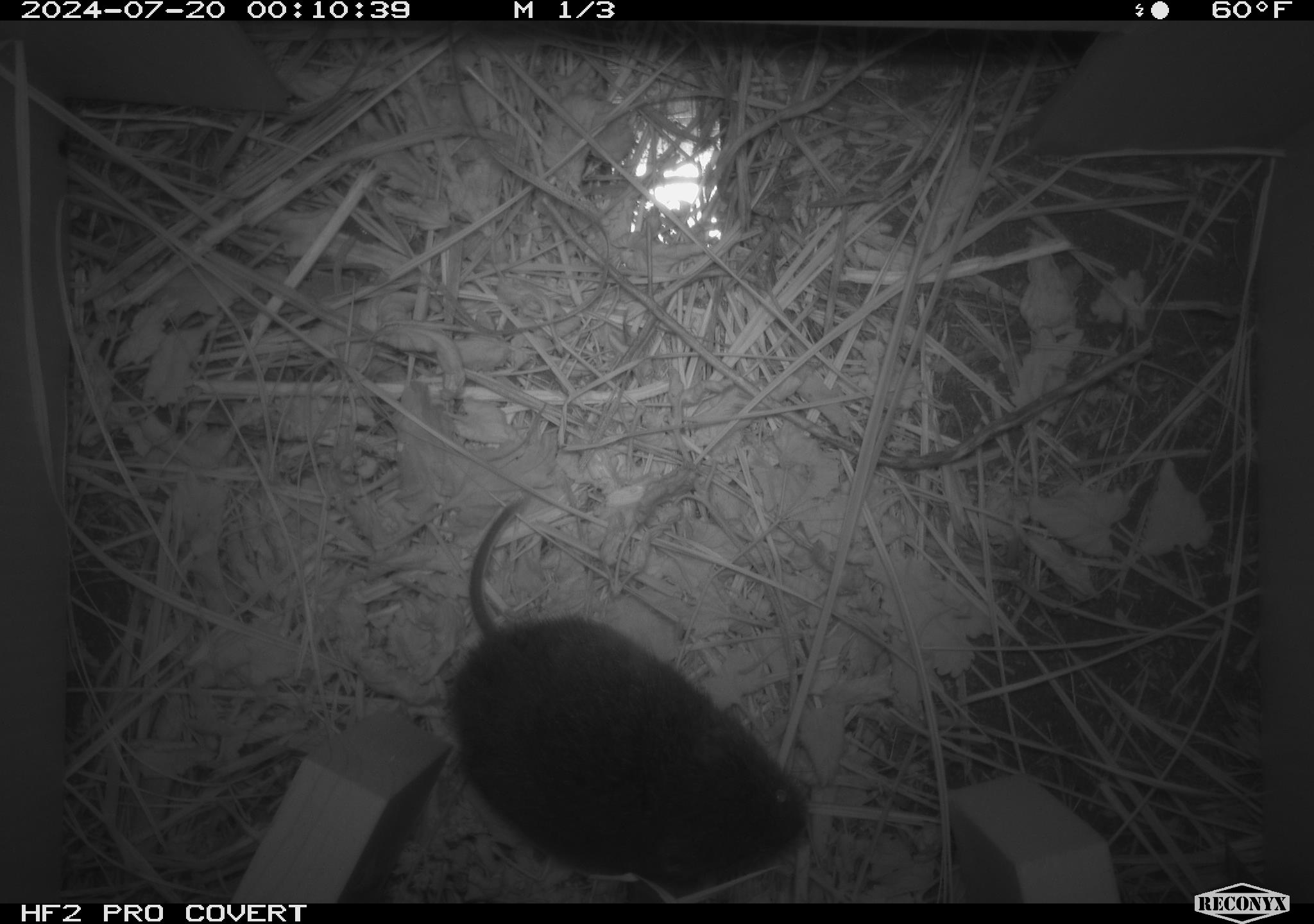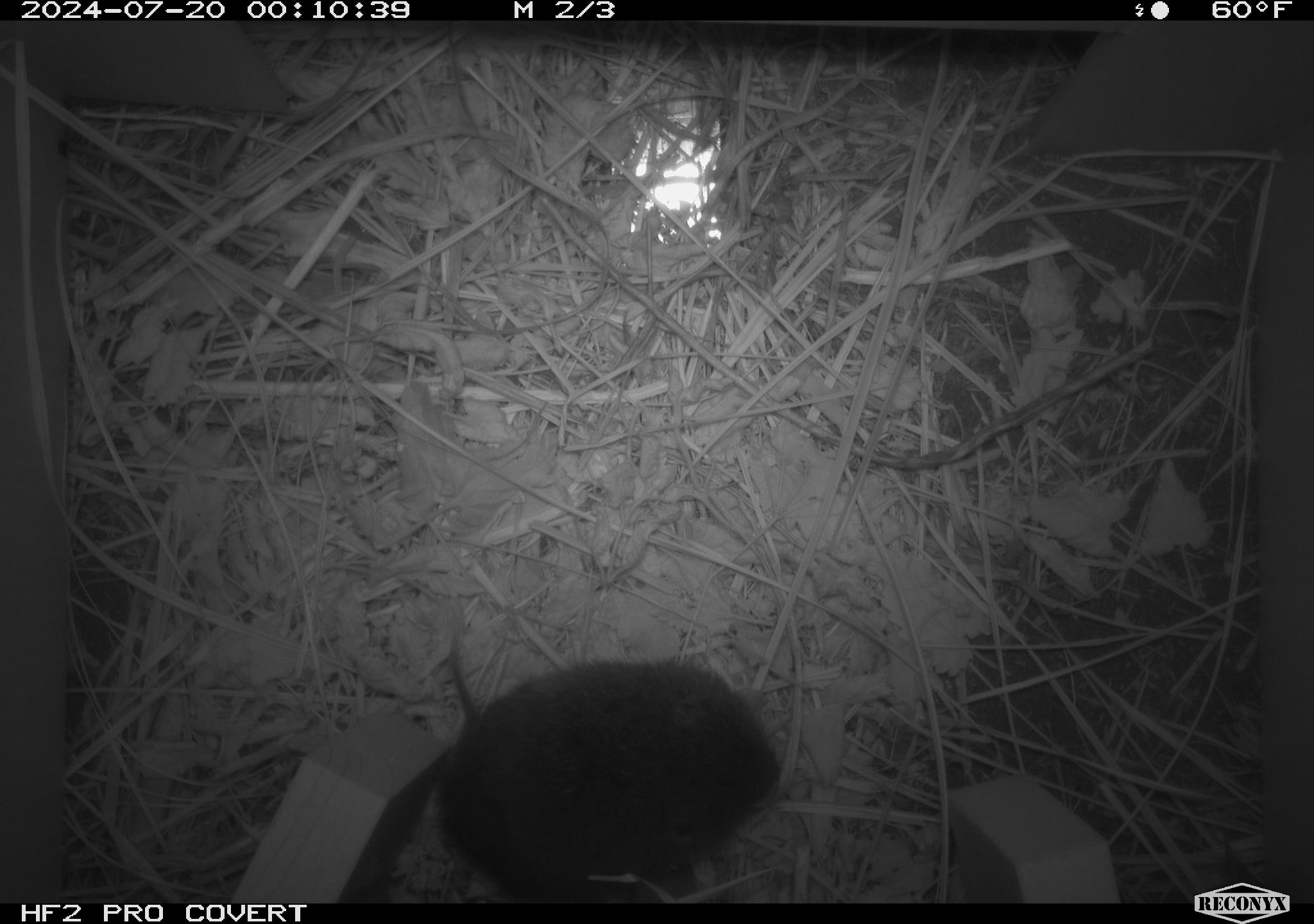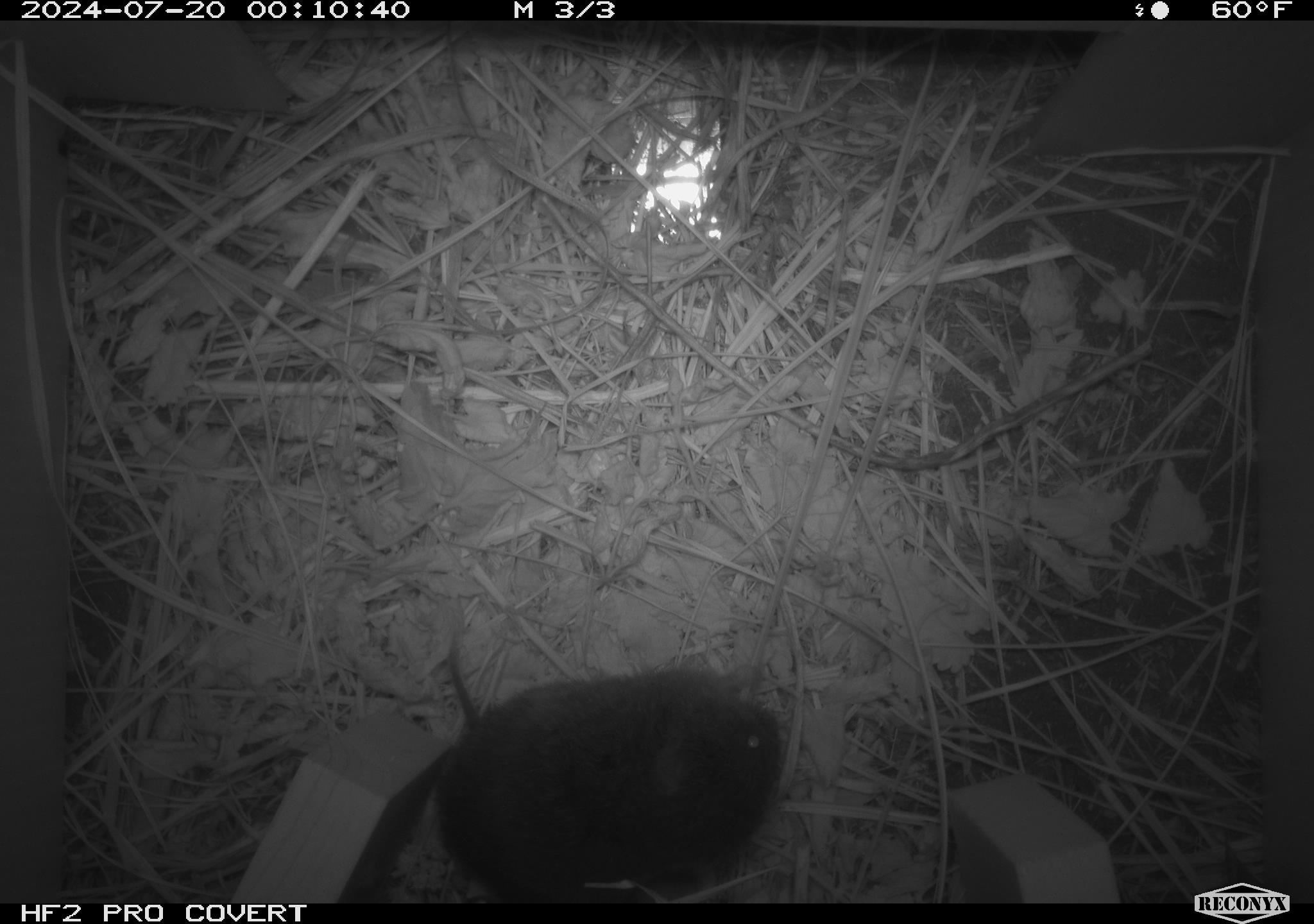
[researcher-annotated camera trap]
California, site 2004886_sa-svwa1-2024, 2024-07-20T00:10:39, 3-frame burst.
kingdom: Animalia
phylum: Chordata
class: Mammalia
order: Rodentia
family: Cricetidae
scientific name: Arvicolinae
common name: voles, lemmings, and muskrats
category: arvicolinae subfamily